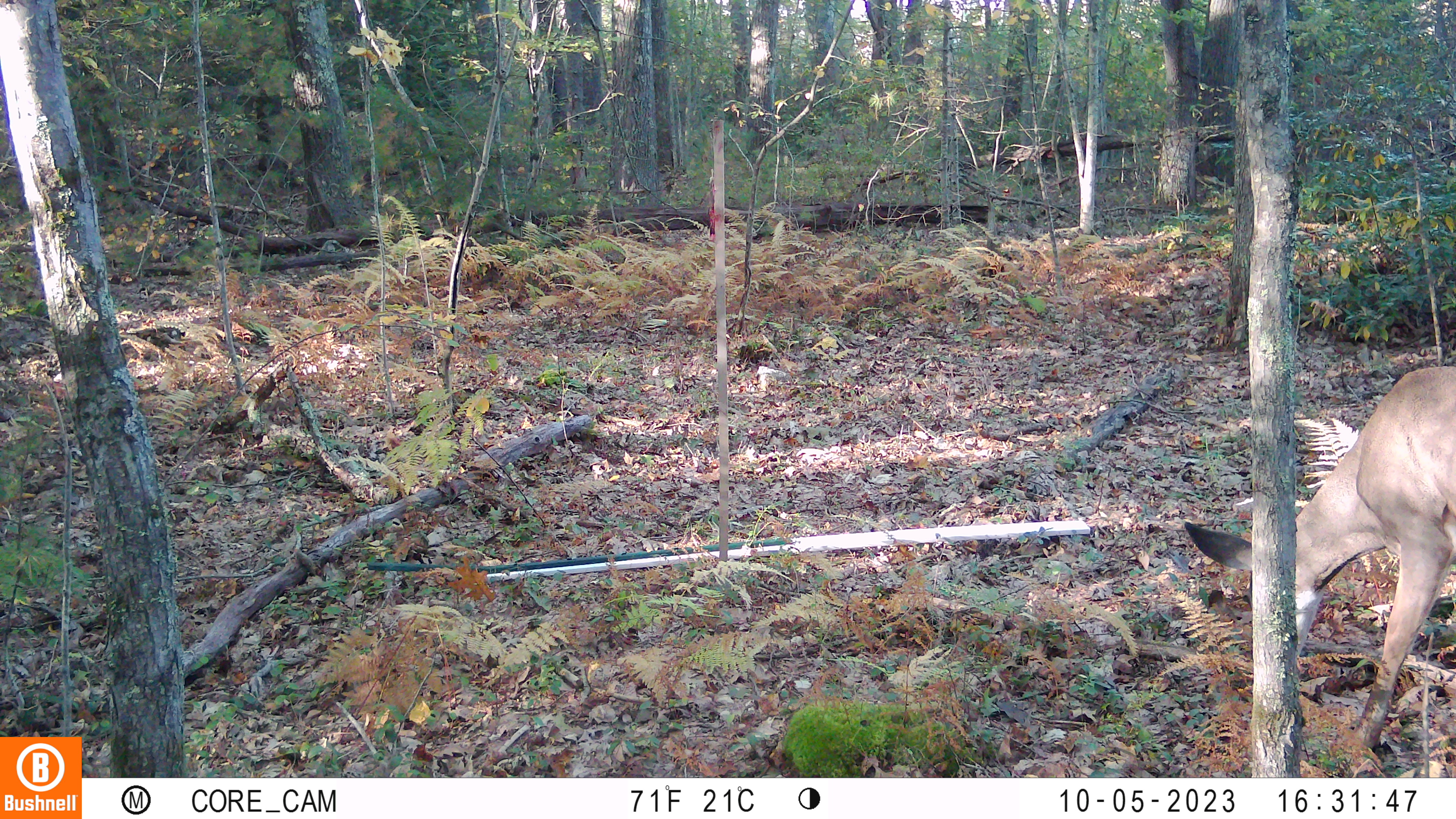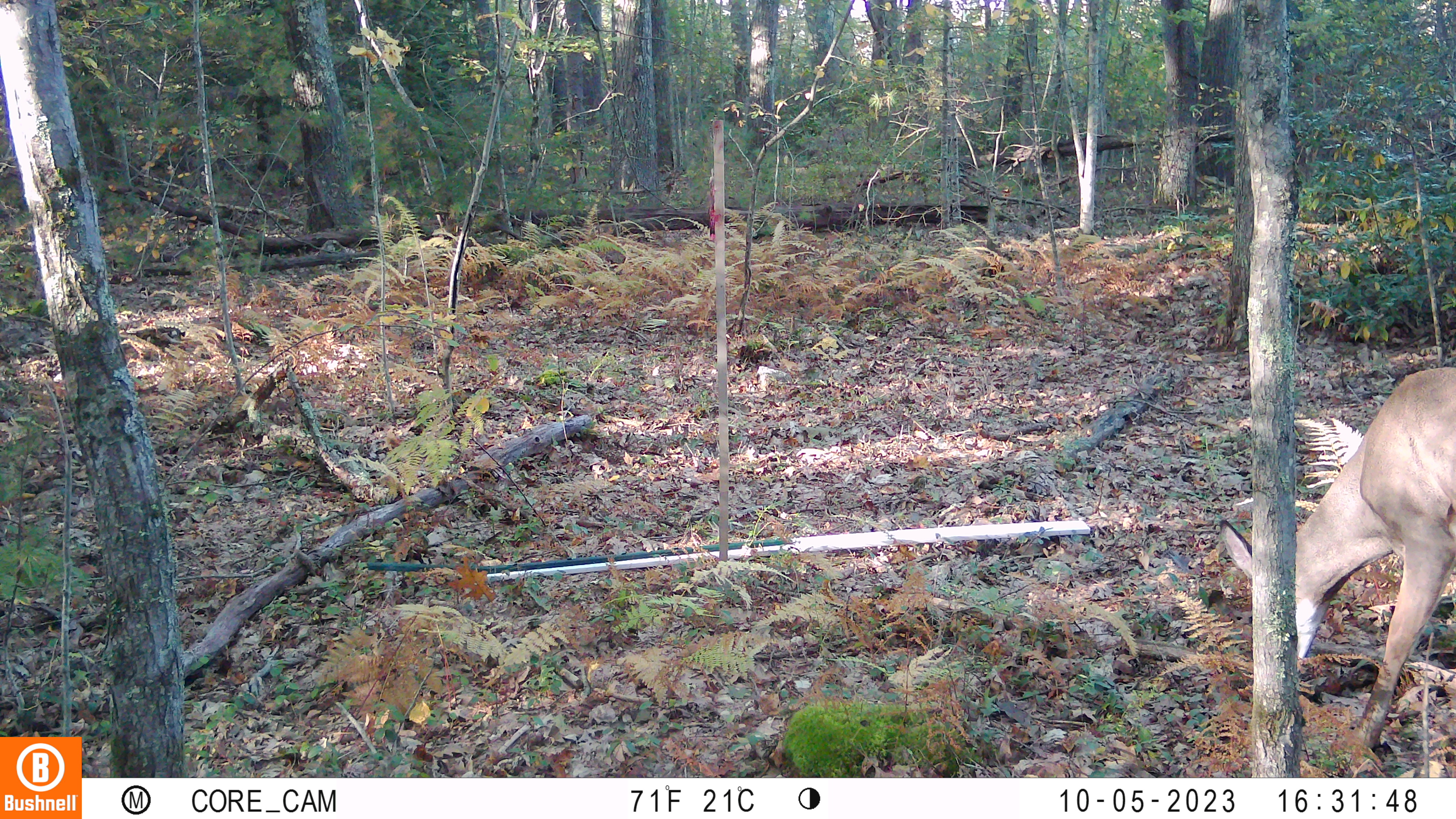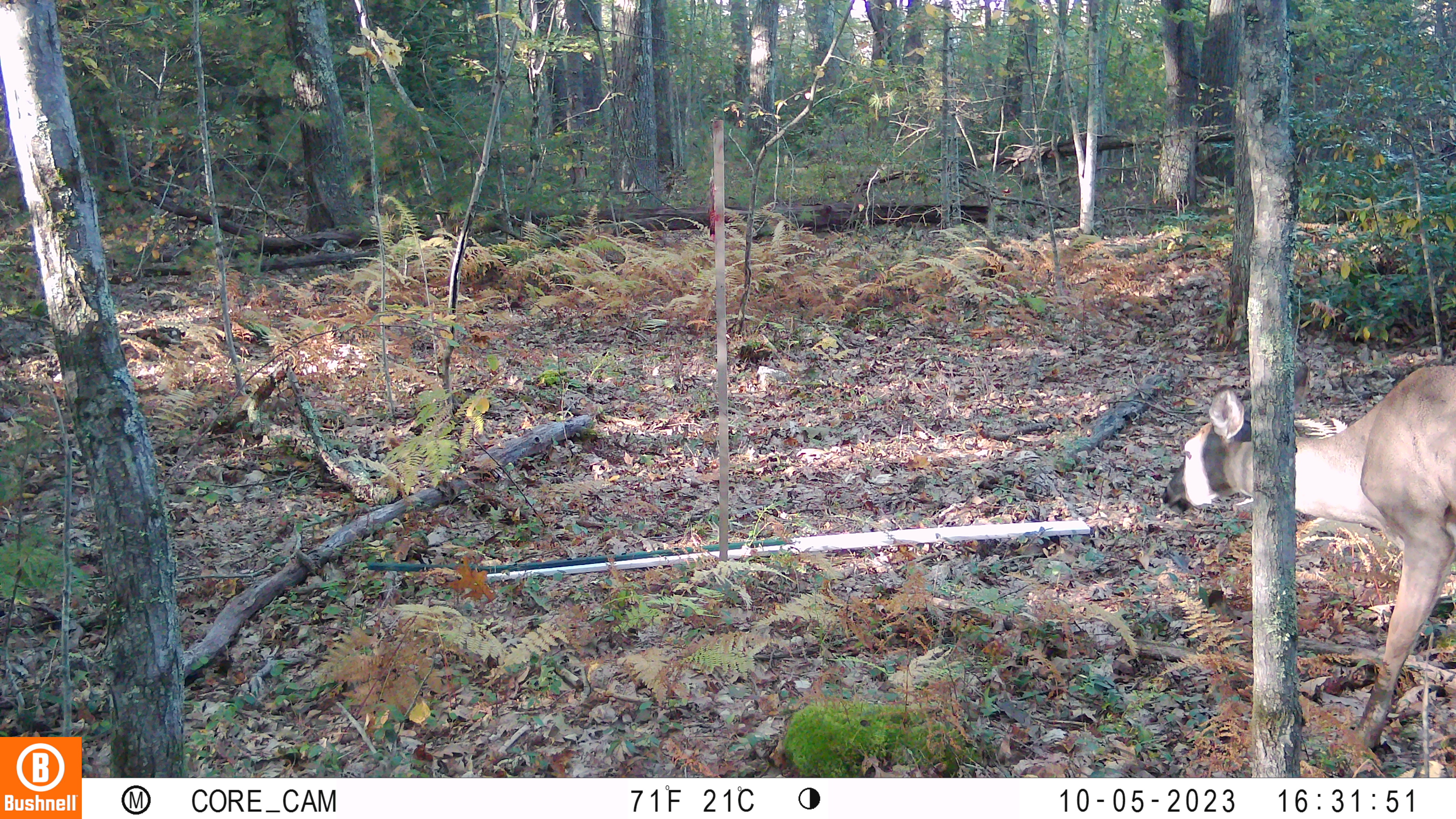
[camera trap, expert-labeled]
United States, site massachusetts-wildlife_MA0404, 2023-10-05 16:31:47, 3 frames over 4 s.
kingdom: Animalia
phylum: Chordata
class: Mammalia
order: Artiodactyla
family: Cervidae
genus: Odocoileus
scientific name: Odocoileus virginianus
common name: white-tailed deer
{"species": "white-tailed deer (Odocoileus virginianus)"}